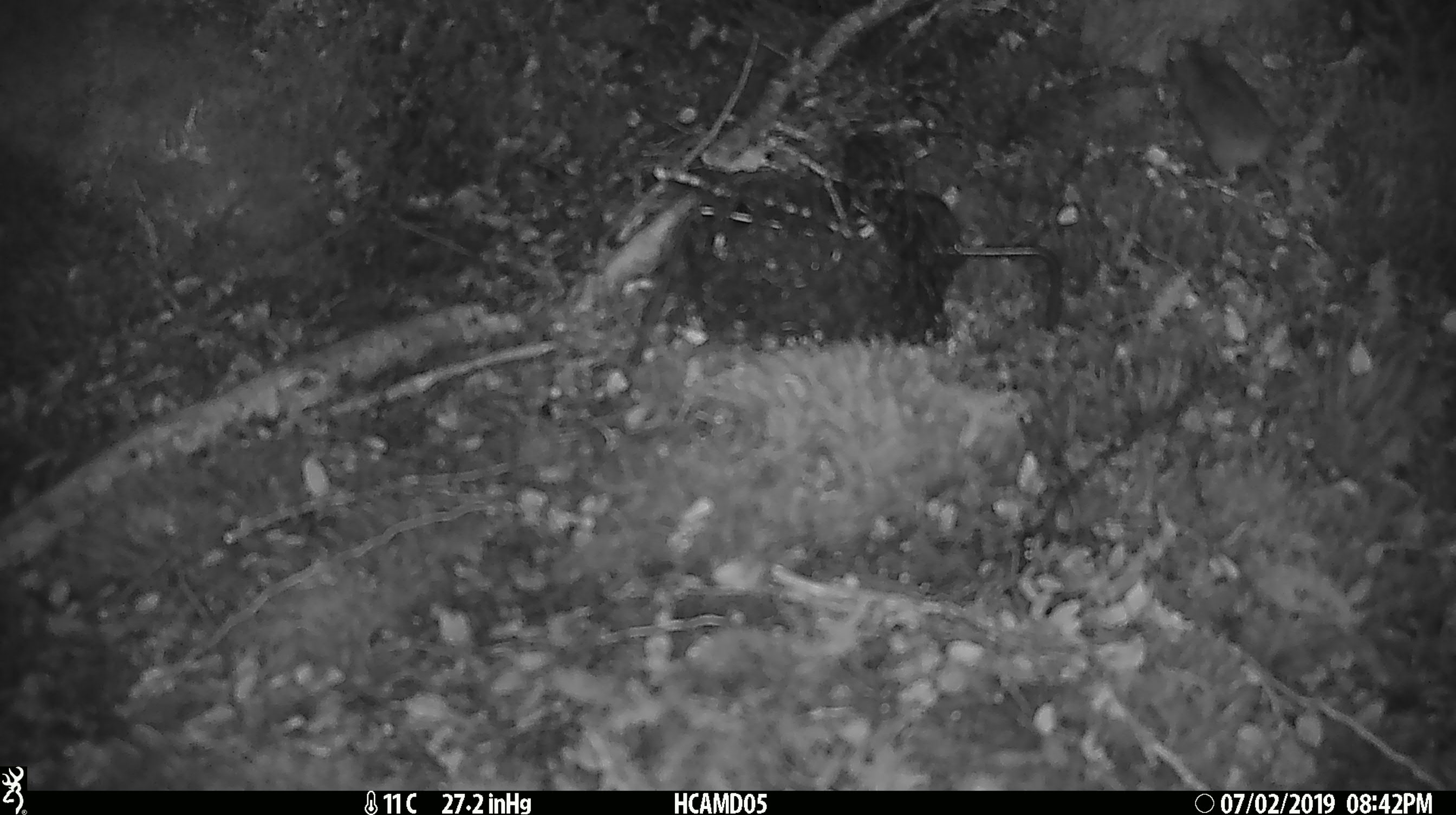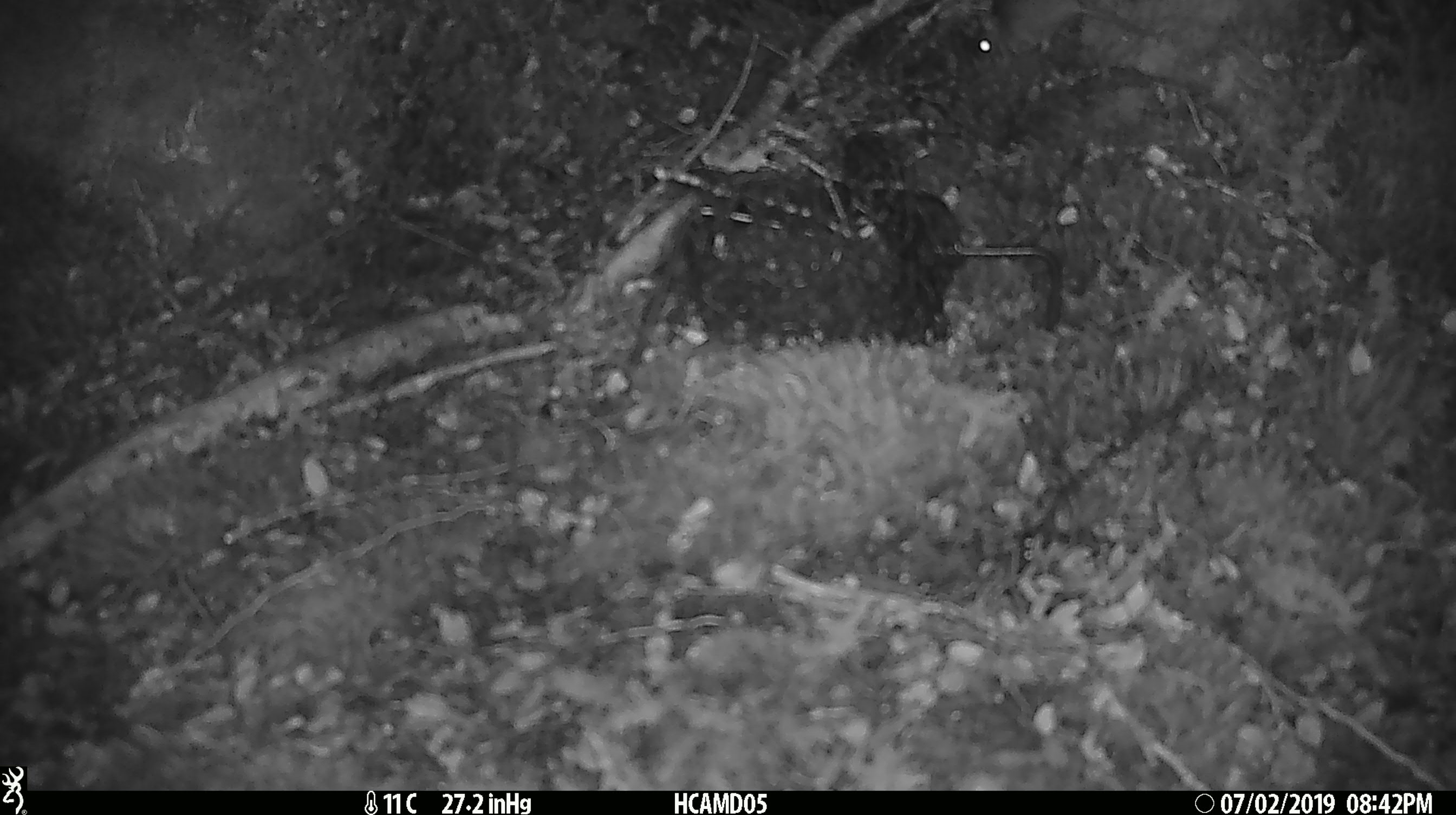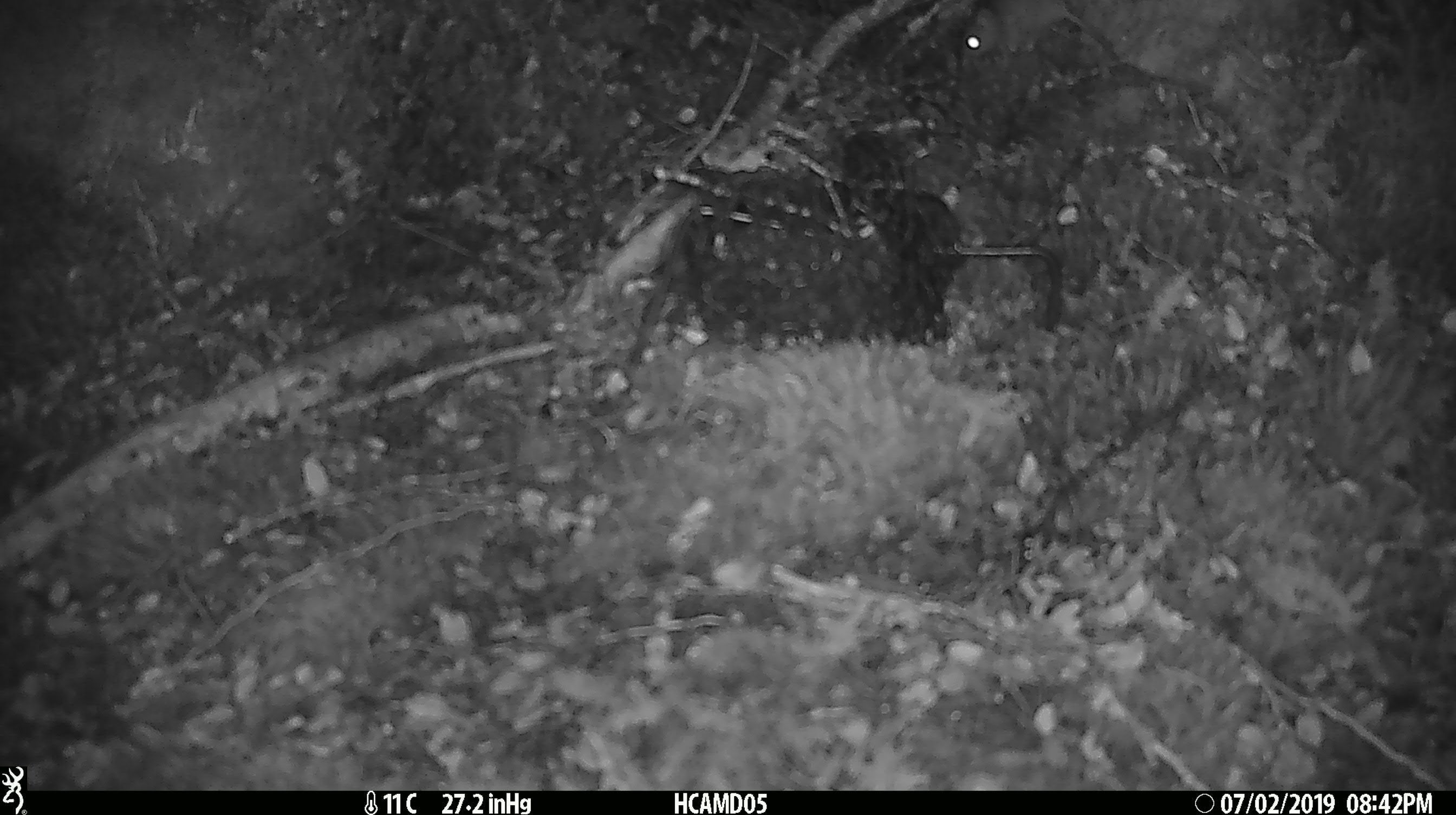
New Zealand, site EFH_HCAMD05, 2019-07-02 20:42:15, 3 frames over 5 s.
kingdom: Animalia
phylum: Chordata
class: Mammalia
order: Rodentia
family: Muridae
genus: Mus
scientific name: Mus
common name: mouse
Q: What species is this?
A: Mouse (Mus).